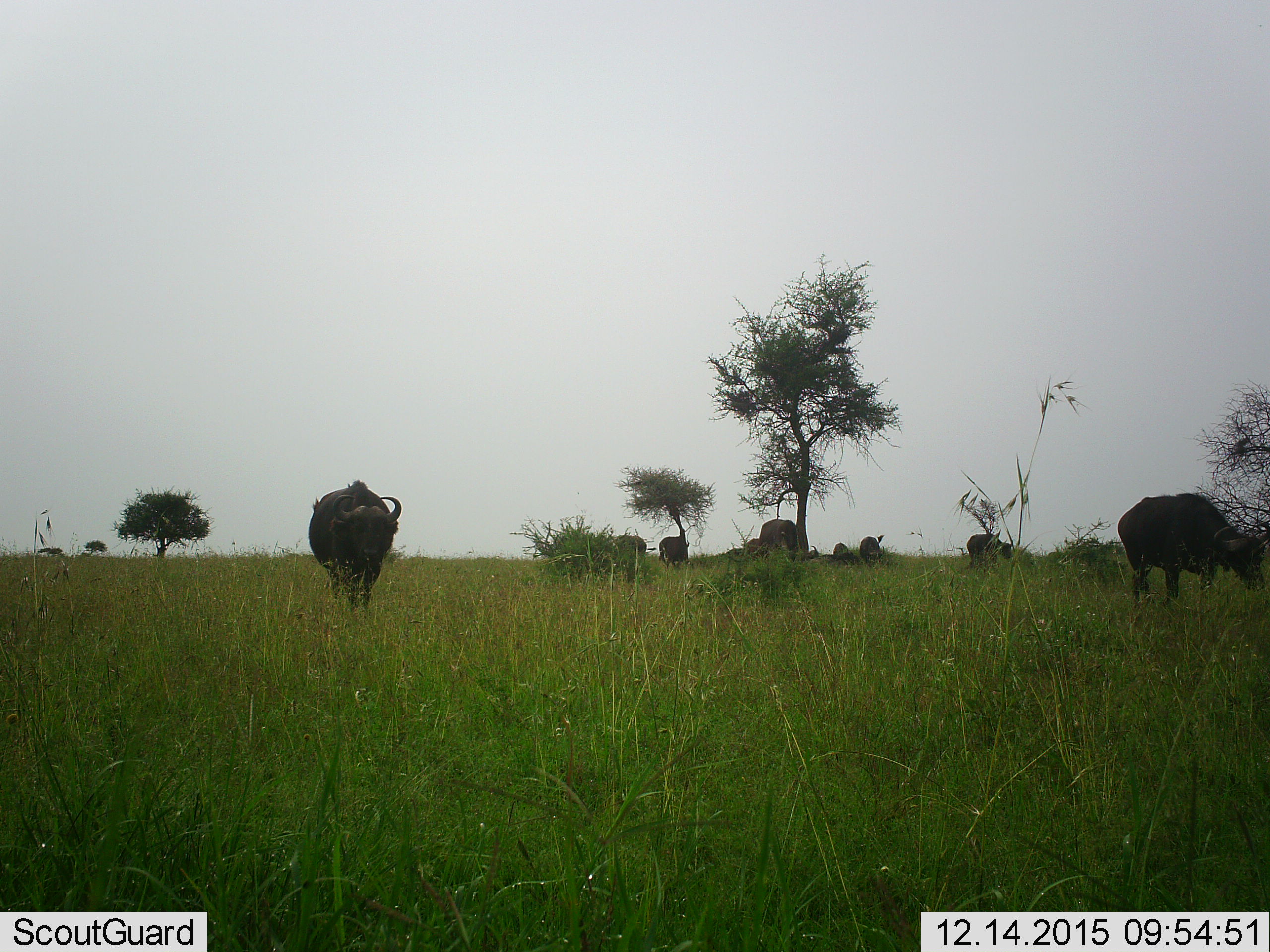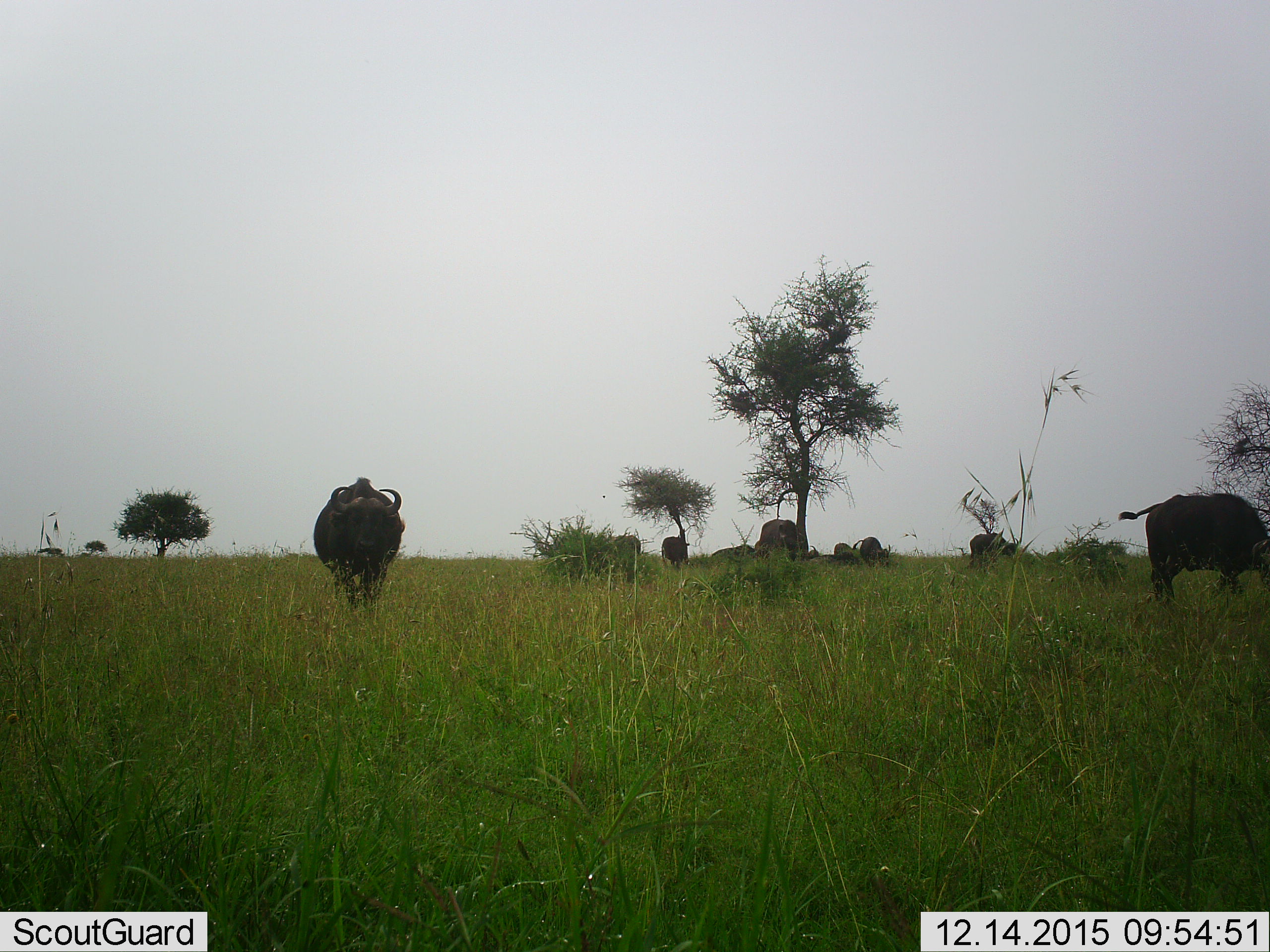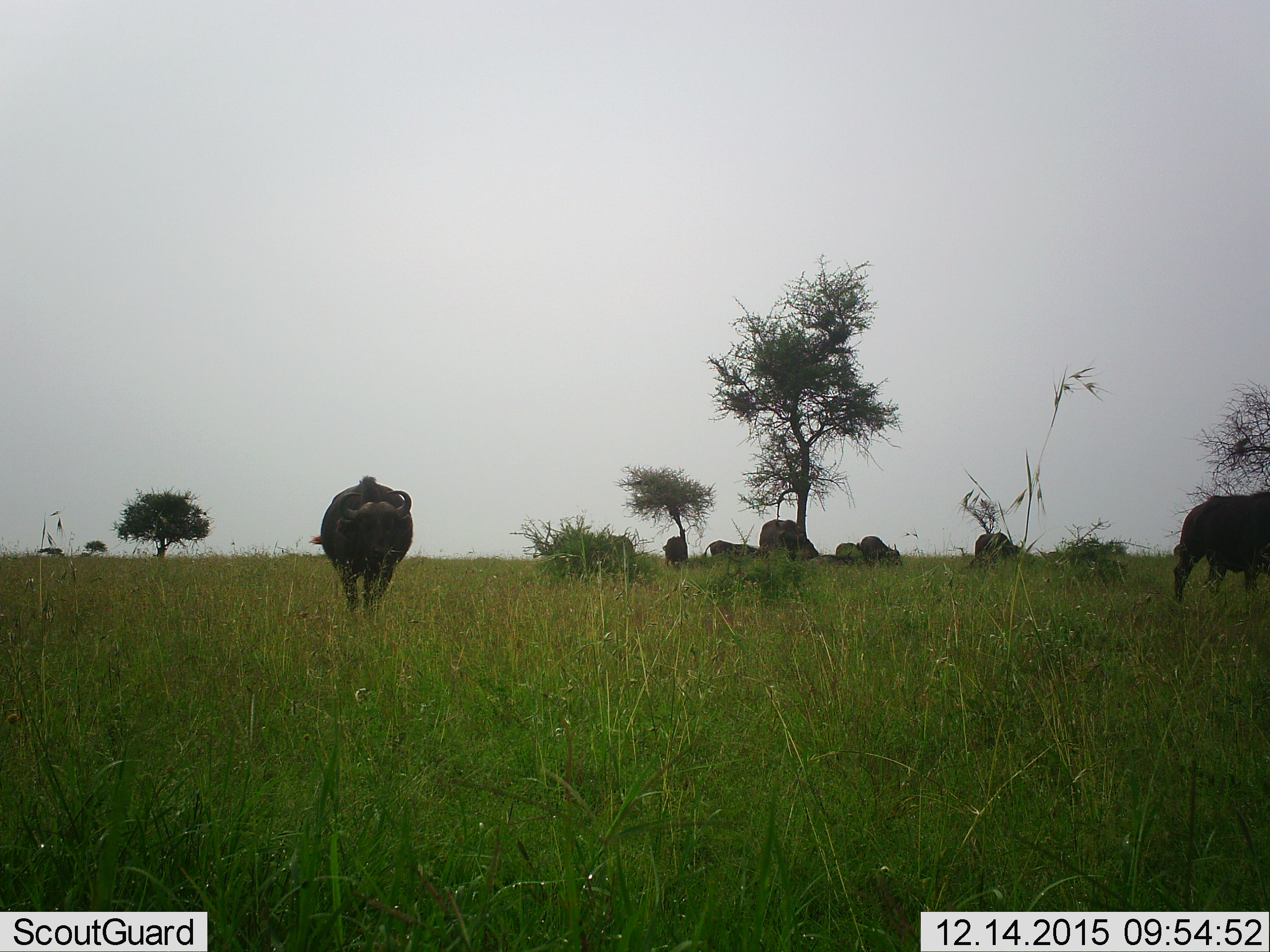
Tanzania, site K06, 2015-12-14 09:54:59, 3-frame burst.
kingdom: Animalia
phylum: Chordata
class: Mammalia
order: Artiodactyla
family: Bovidae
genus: Syncerus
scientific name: Syncerus caffer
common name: cape buffalo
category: buffalo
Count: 9.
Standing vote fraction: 56%.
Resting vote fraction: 44%.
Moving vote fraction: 89%.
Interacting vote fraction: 0%.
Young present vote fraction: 11%.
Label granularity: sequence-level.